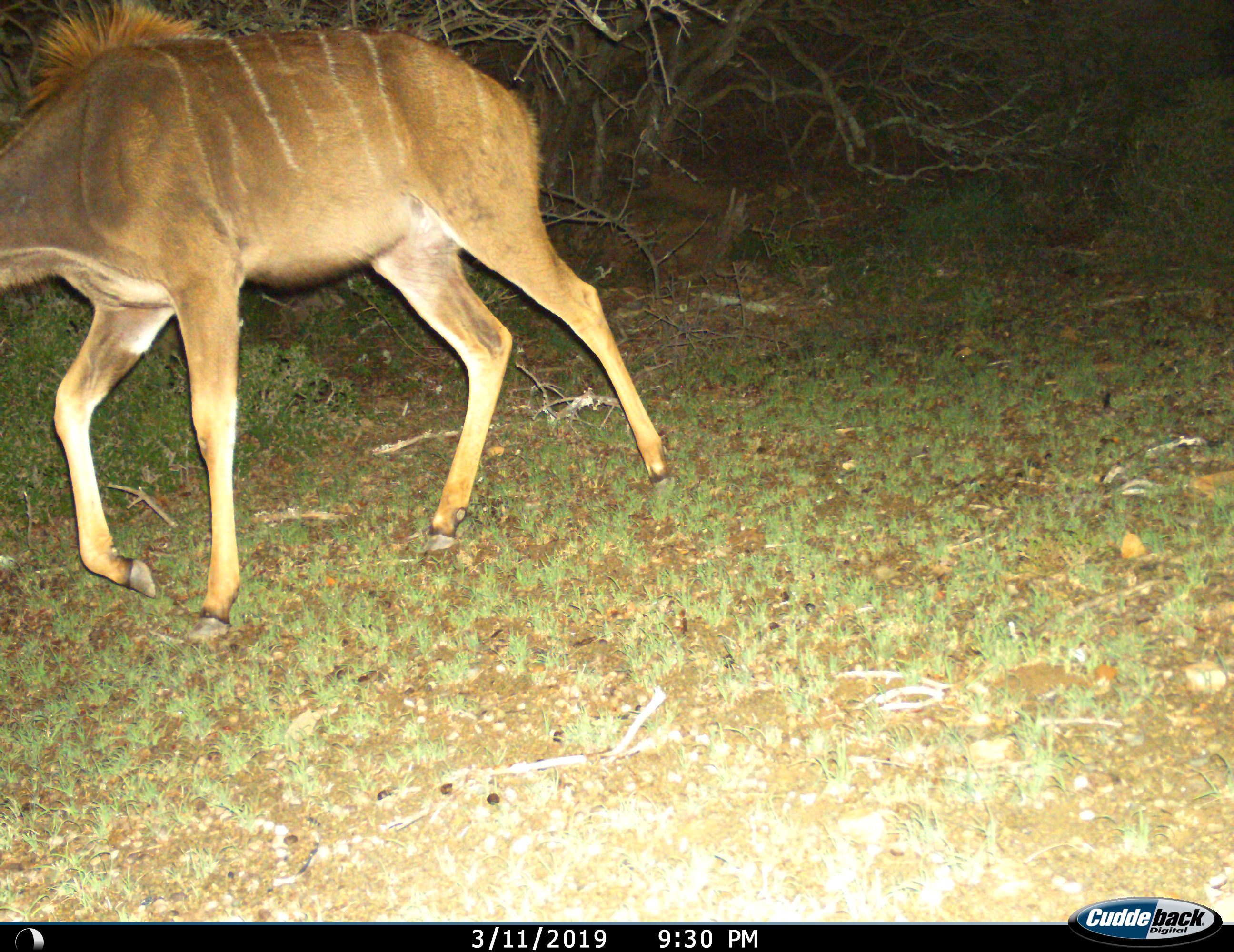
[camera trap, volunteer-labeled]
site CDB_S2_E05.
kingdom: Animalia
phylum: Chordata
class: Mammalia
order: Artiodactyla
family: Bovidae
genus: Tragelaphus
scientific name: Tragelaphus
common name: kudu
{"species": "kudu (Tragelaphus)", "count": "1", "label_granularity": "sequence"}